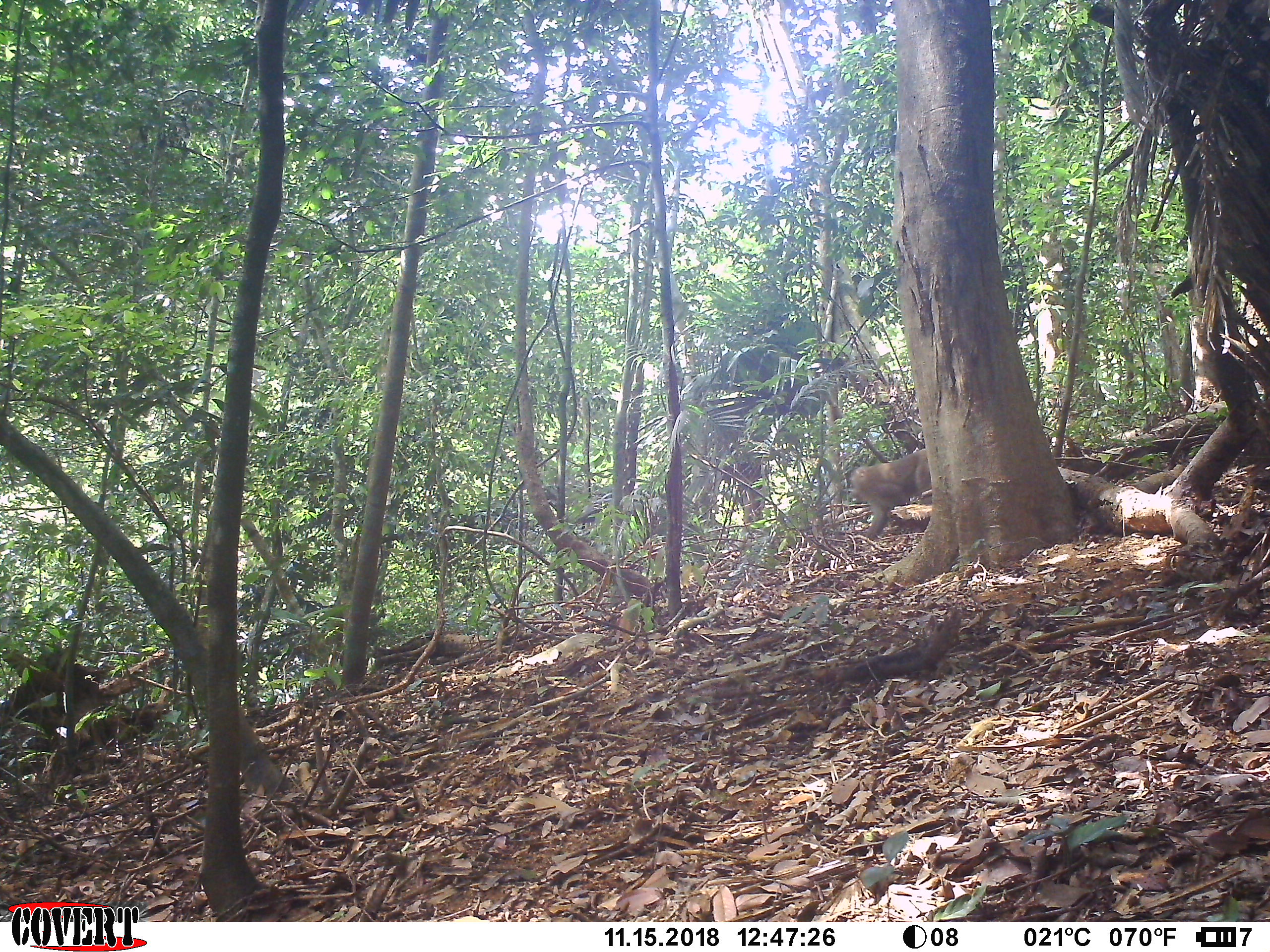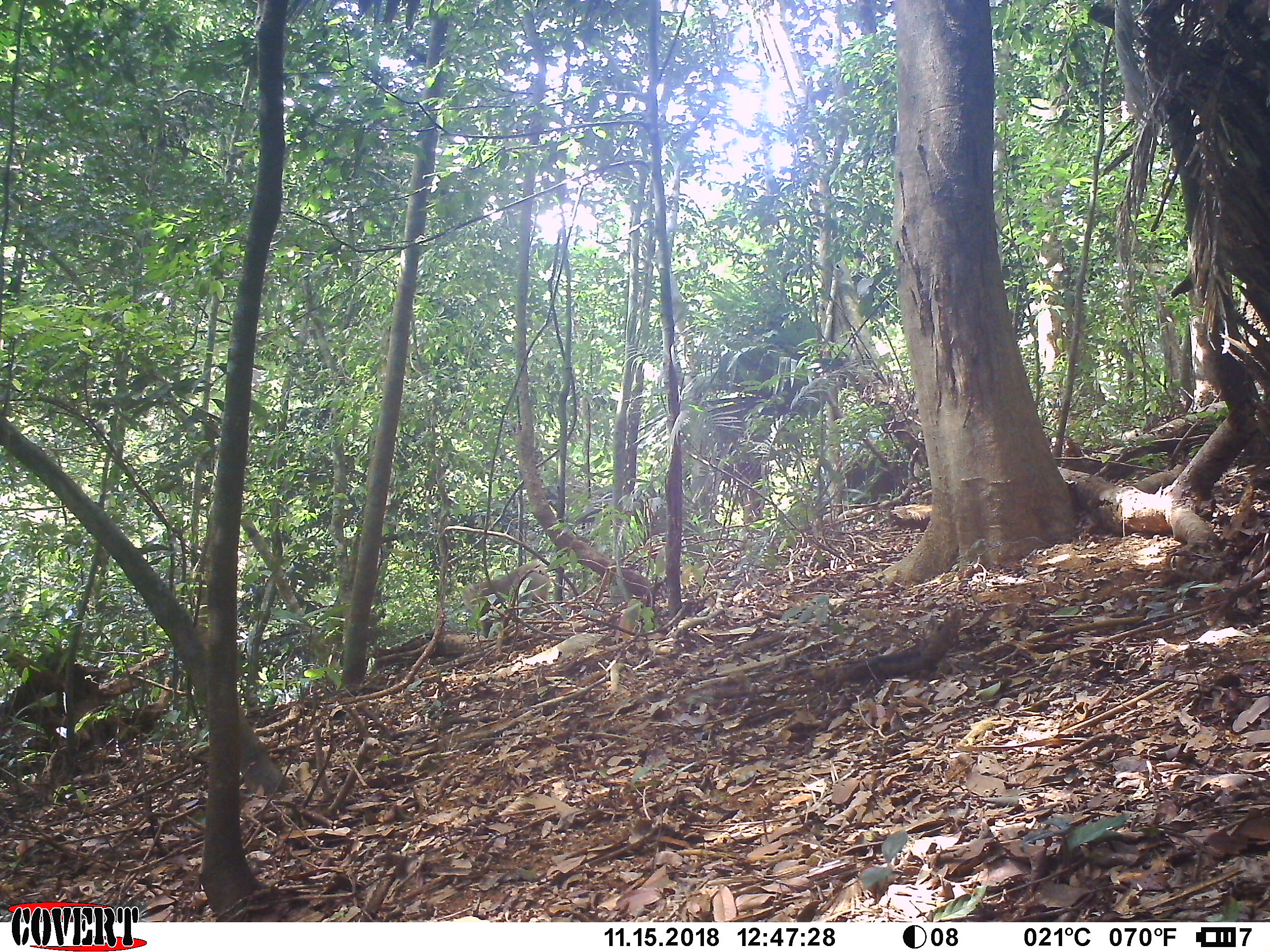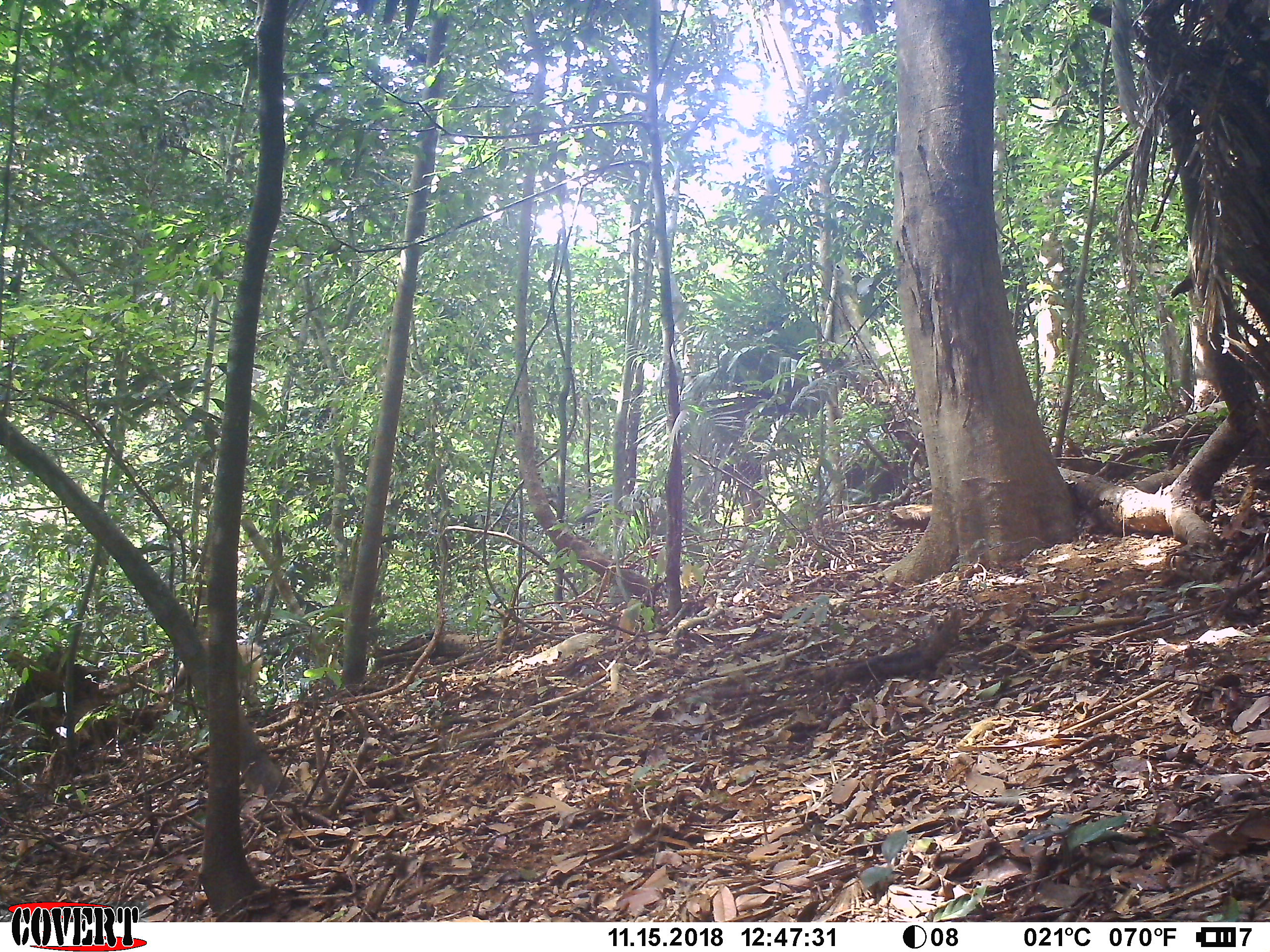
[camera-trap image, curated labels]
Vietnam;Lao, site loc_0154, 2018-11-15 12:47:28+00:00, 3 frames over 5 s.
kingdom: Animalia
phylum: Chordata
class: Mammalia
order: Primates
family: Cercopithecidae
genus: Macaca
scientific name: Macaca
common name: macaque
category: unidentified macaque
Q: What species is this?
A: Unidentified macaque (macaque) (Macaca).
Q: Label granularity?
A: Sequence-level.